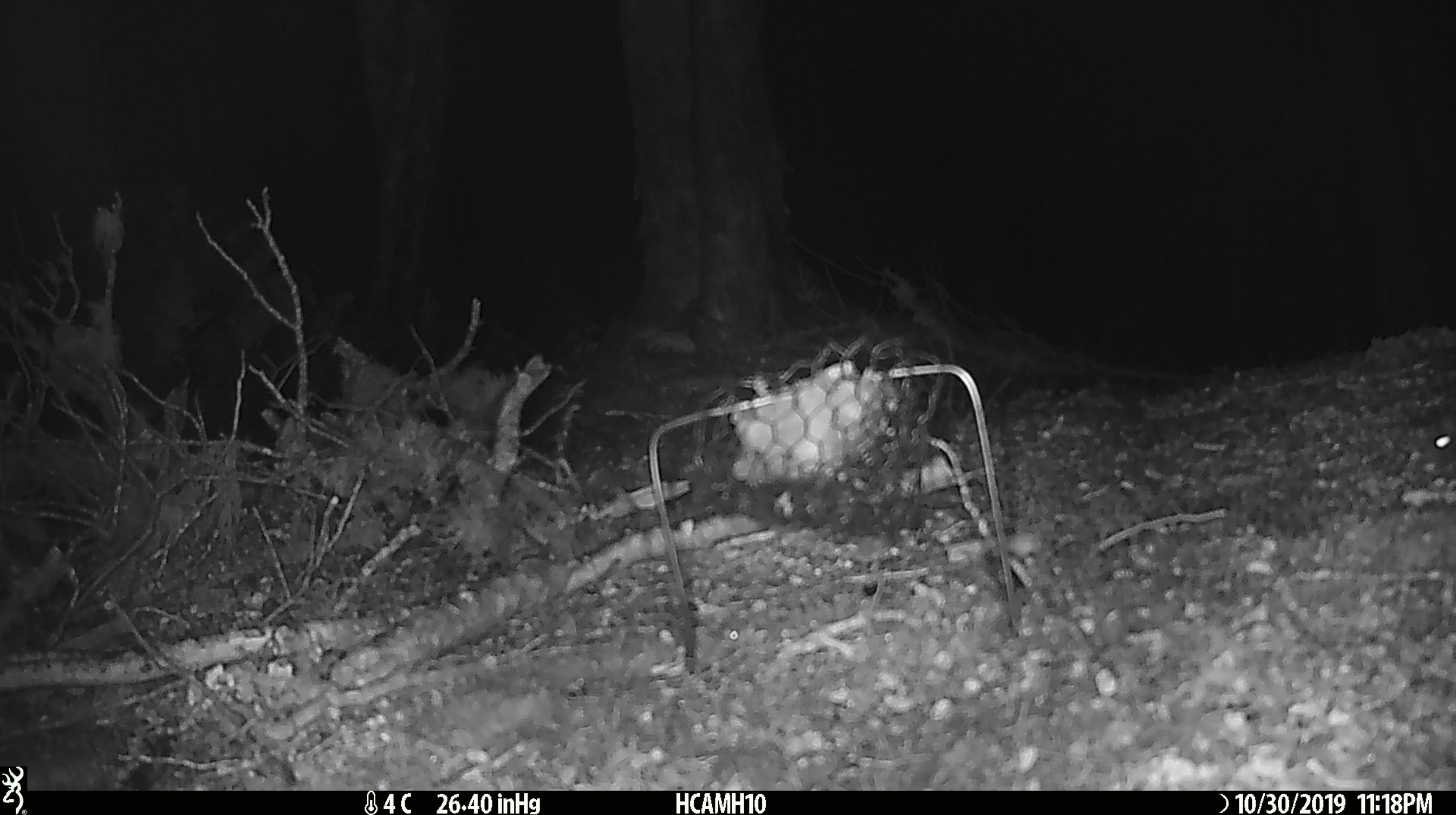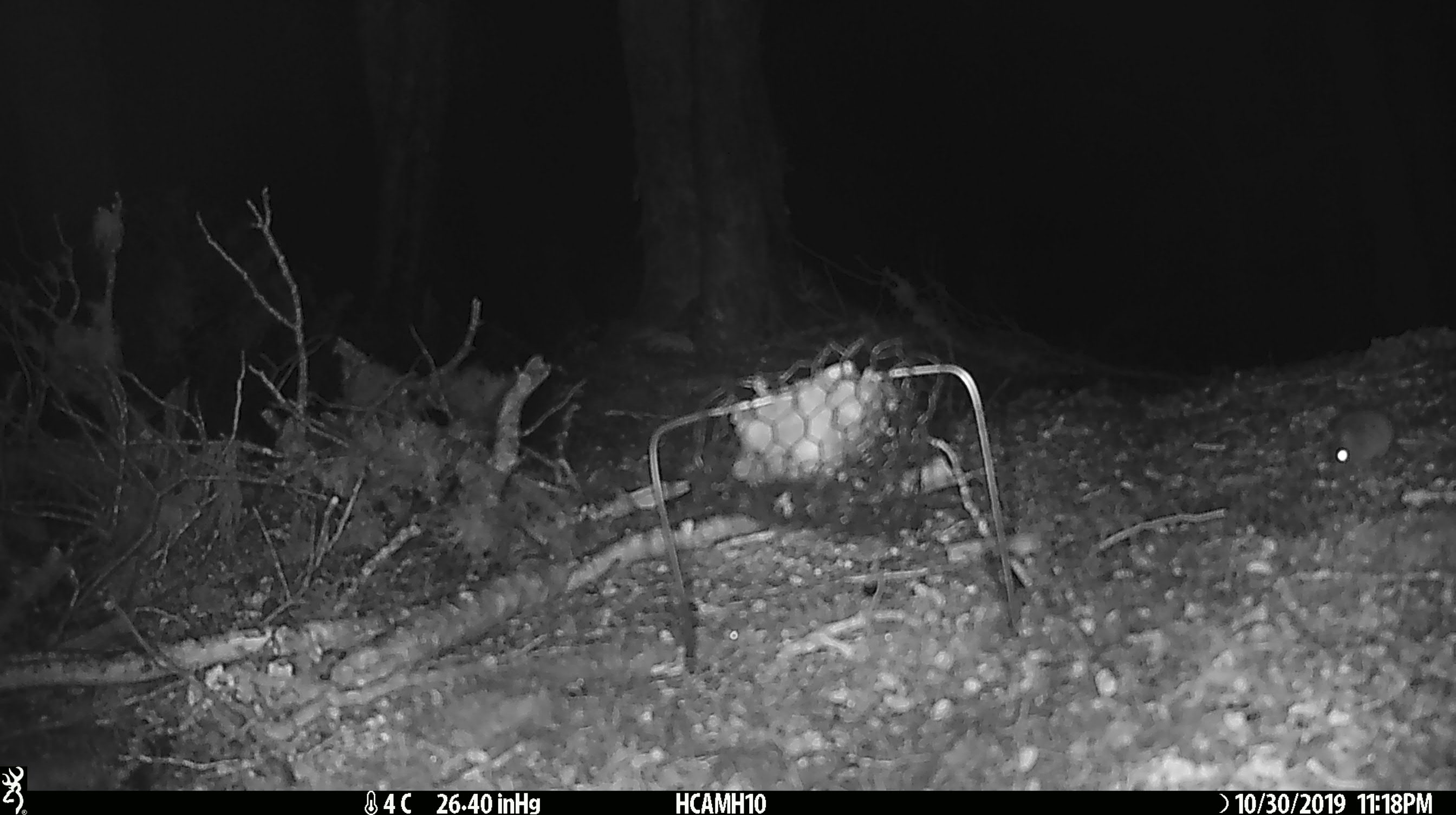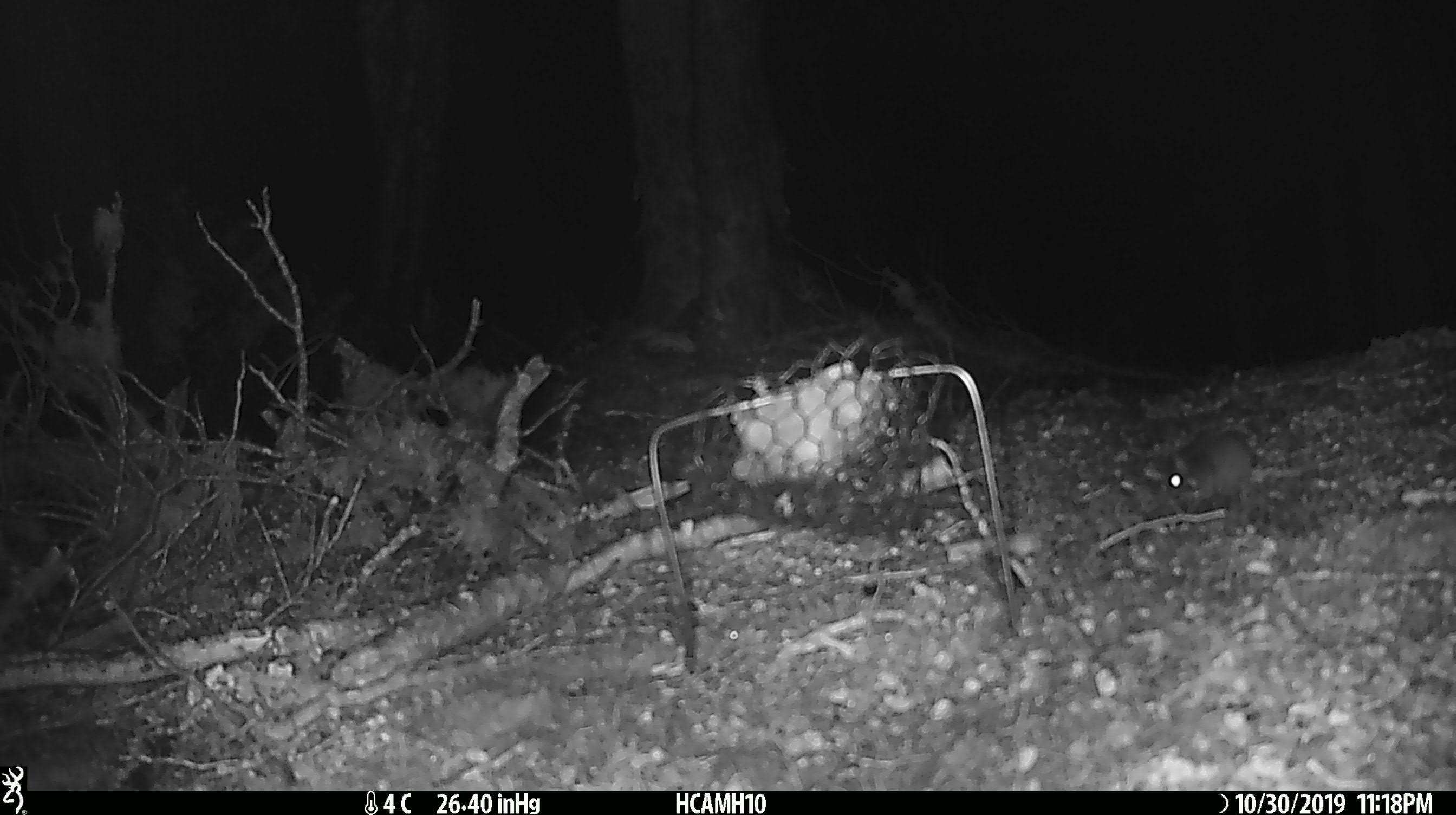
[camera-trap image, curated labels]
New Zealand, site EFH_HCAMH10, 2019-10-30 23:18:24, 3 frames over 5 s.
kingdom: Animalia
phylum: Chordata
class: Mammalia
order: Rodentia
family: Muridae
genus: Mus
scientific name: Mus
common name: mouse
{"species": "mouse (Mus)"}